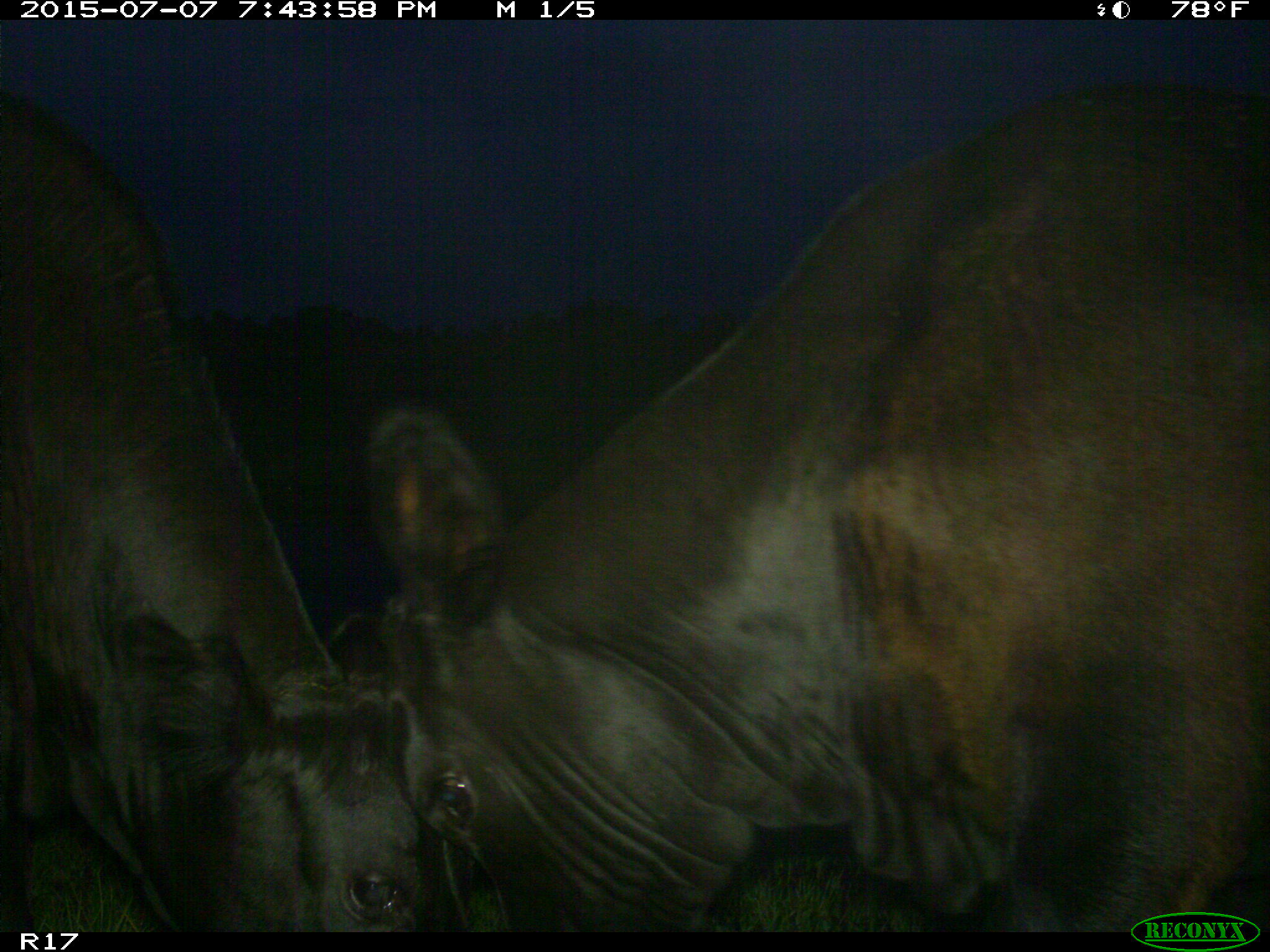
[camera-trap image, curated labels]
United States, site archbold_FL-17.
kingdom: Animalia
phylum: Chordata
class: Mammalia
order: Artiodactyla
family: Bovidae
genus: Bos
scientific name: Bos taurus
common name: domestic cow